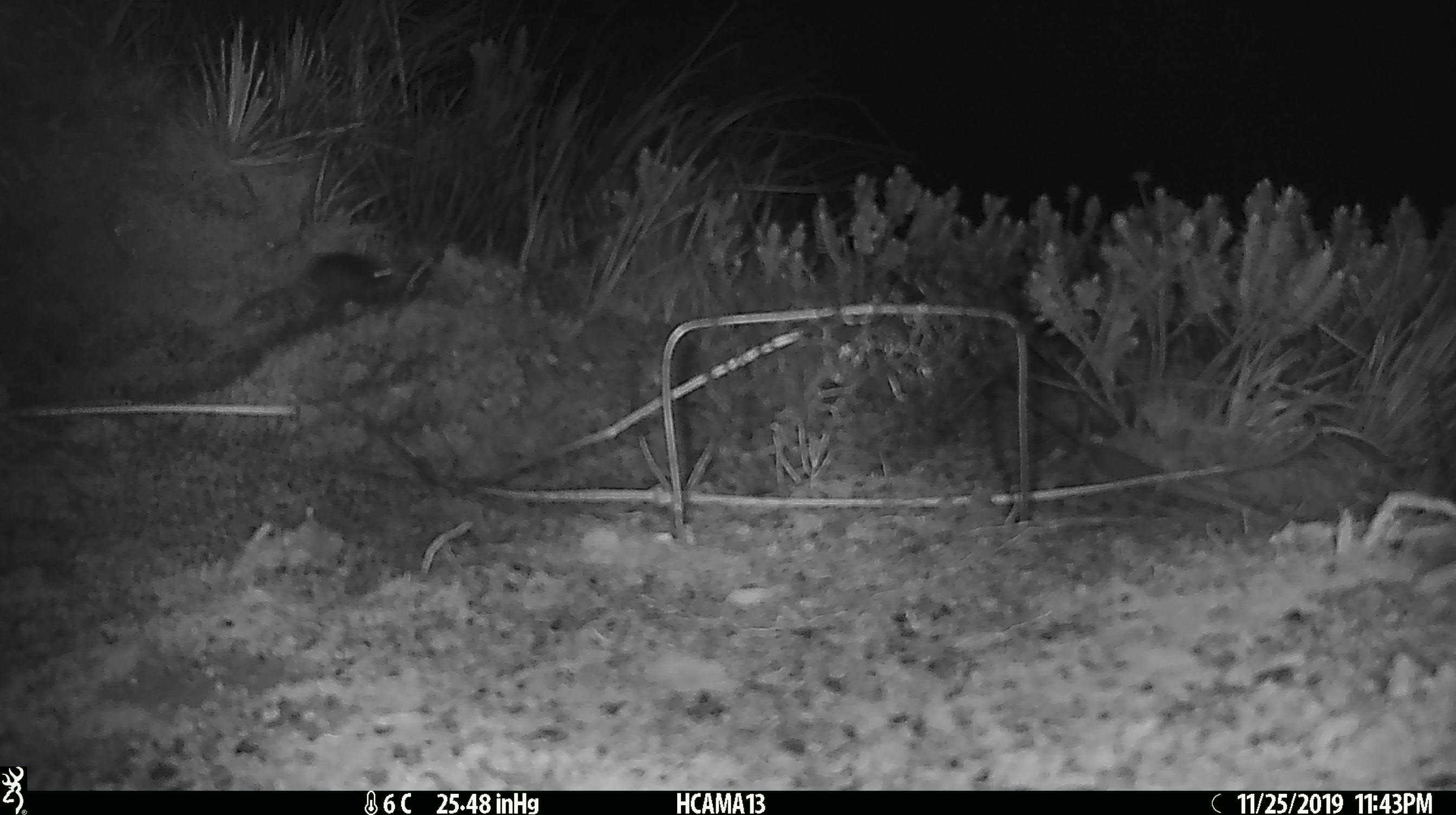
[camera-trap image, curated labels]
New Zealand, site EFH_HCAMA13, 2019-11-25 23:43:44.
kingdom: Animalia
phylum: Chordata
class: Mammalia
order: Rodentia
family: Muridae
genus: Mus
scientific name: Mus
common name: mouse